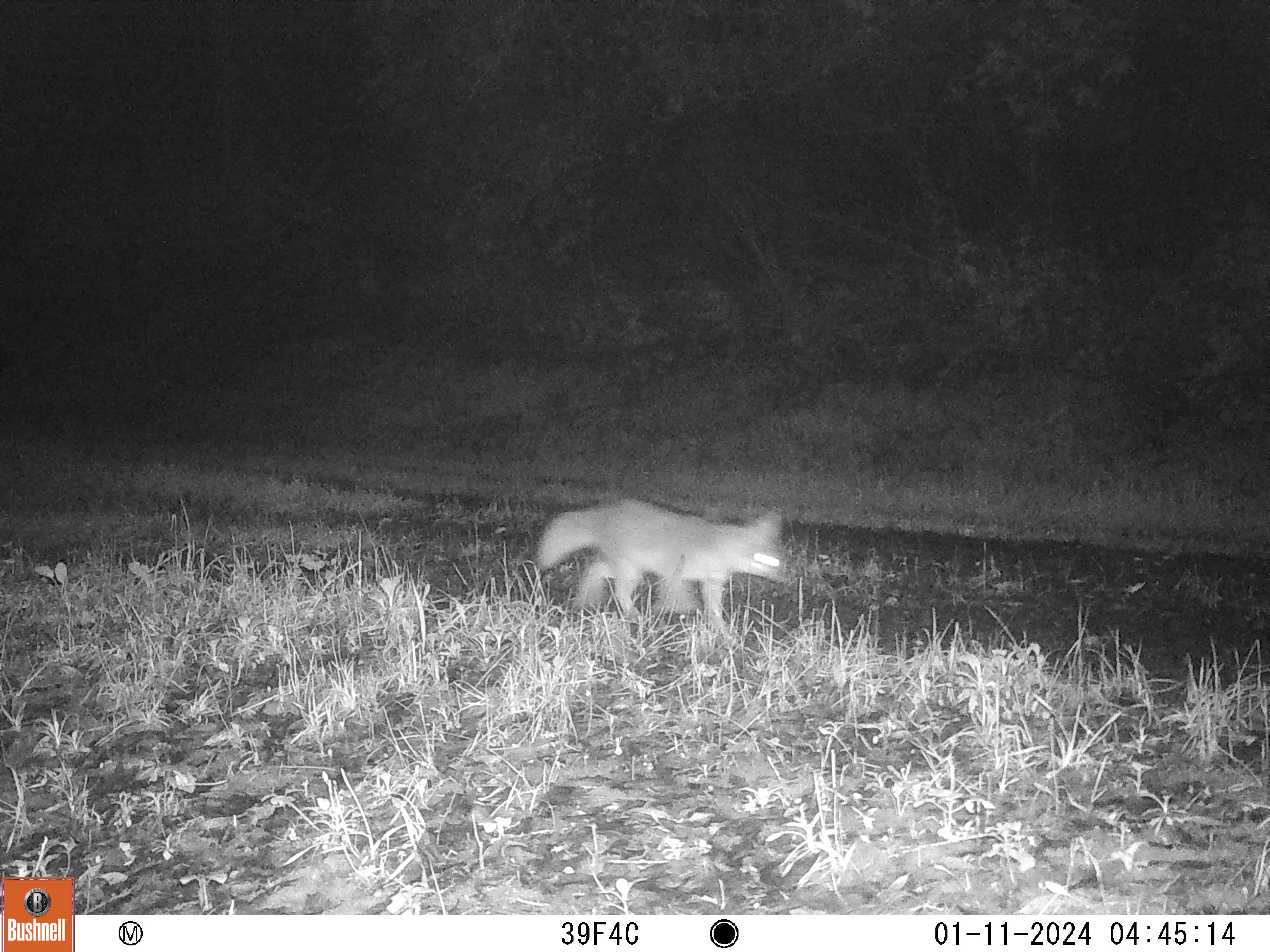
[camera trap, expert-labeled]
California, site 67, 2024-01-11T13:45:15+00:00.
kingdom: Animalia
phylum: Chordata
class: Mammalia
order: Carnivora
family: Canidae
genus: Urocyon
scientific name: Urocyon cinereoargenteus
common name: gray fox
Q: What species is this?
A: Gray fox (Urocyon cinereoargenteus).